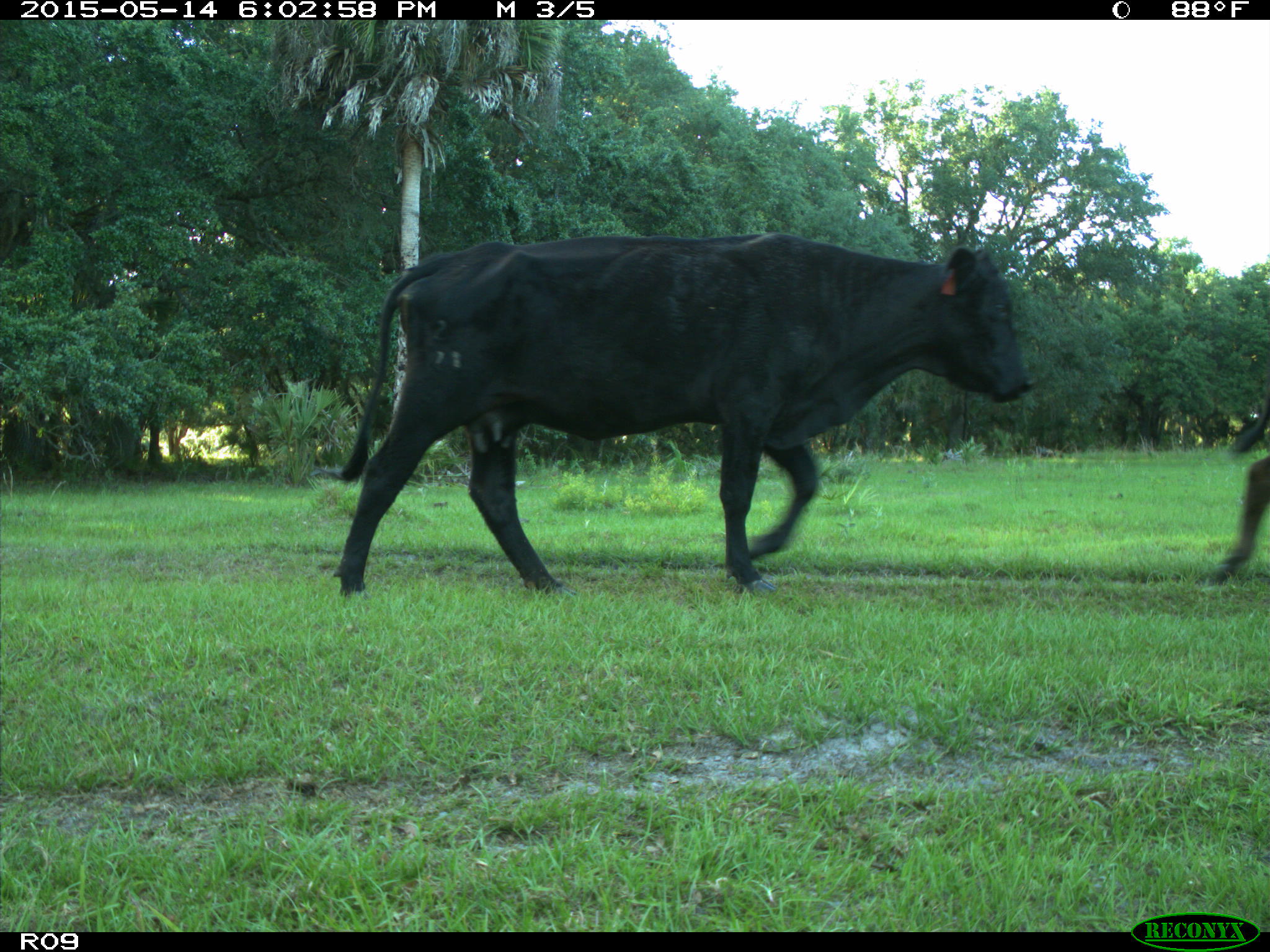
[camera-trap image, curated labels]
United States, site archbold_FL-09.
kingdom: Animalia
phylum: Chordata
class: Mammalia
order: Artiodactyla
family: Bovidae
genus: Bos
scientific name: Bos taurus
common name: domestic cow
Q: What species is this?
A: Bos taurus (domestic cow).